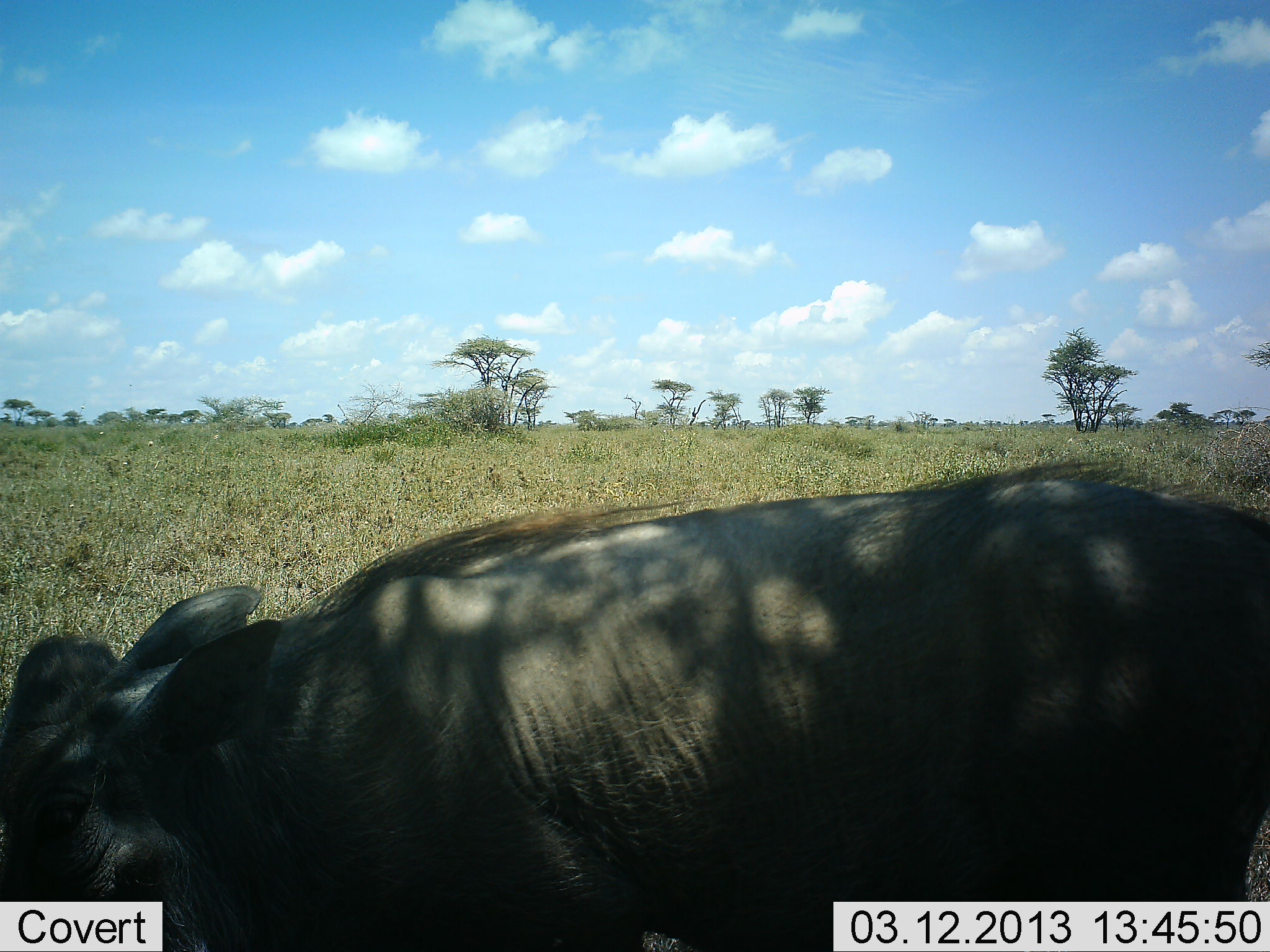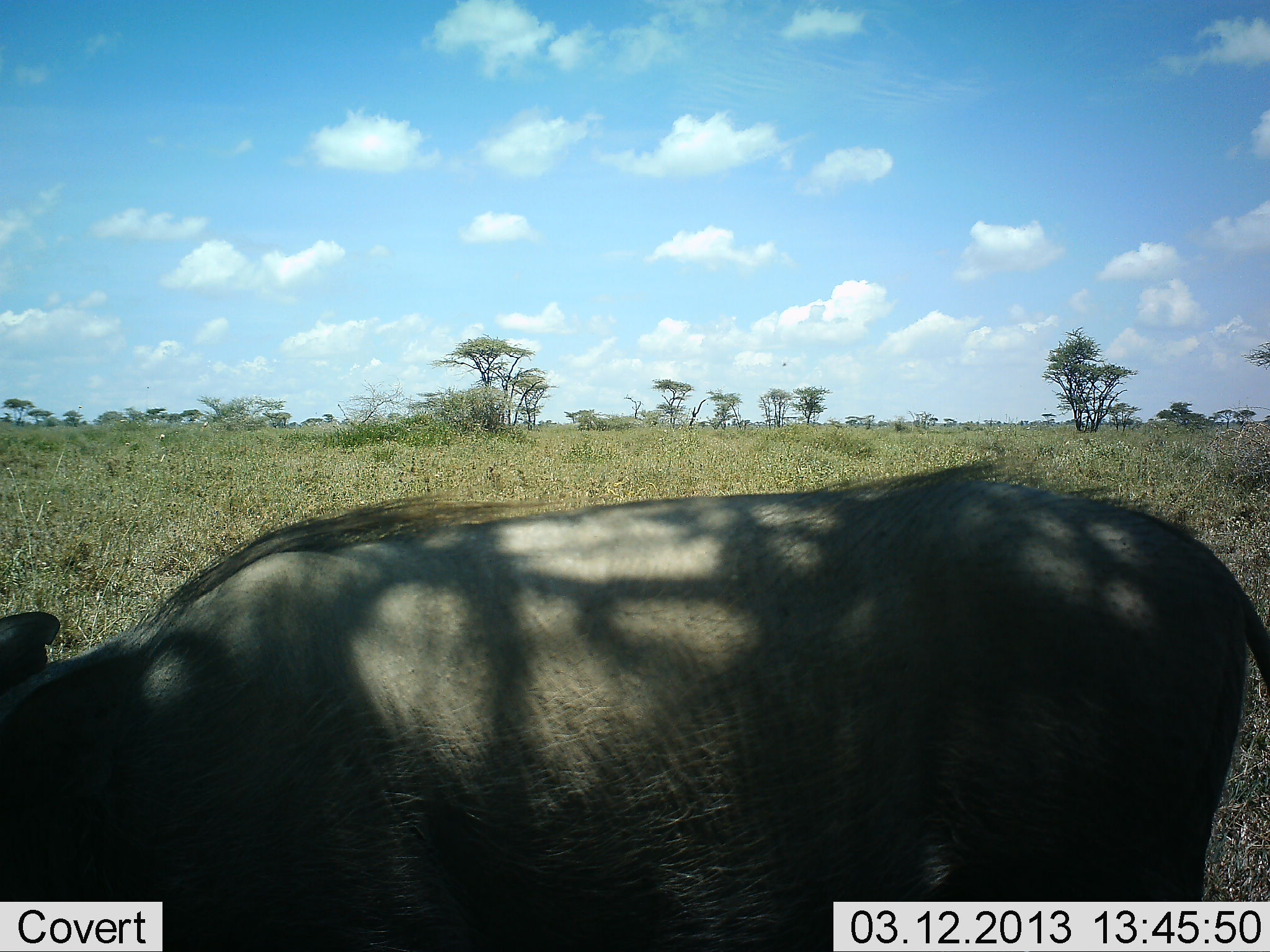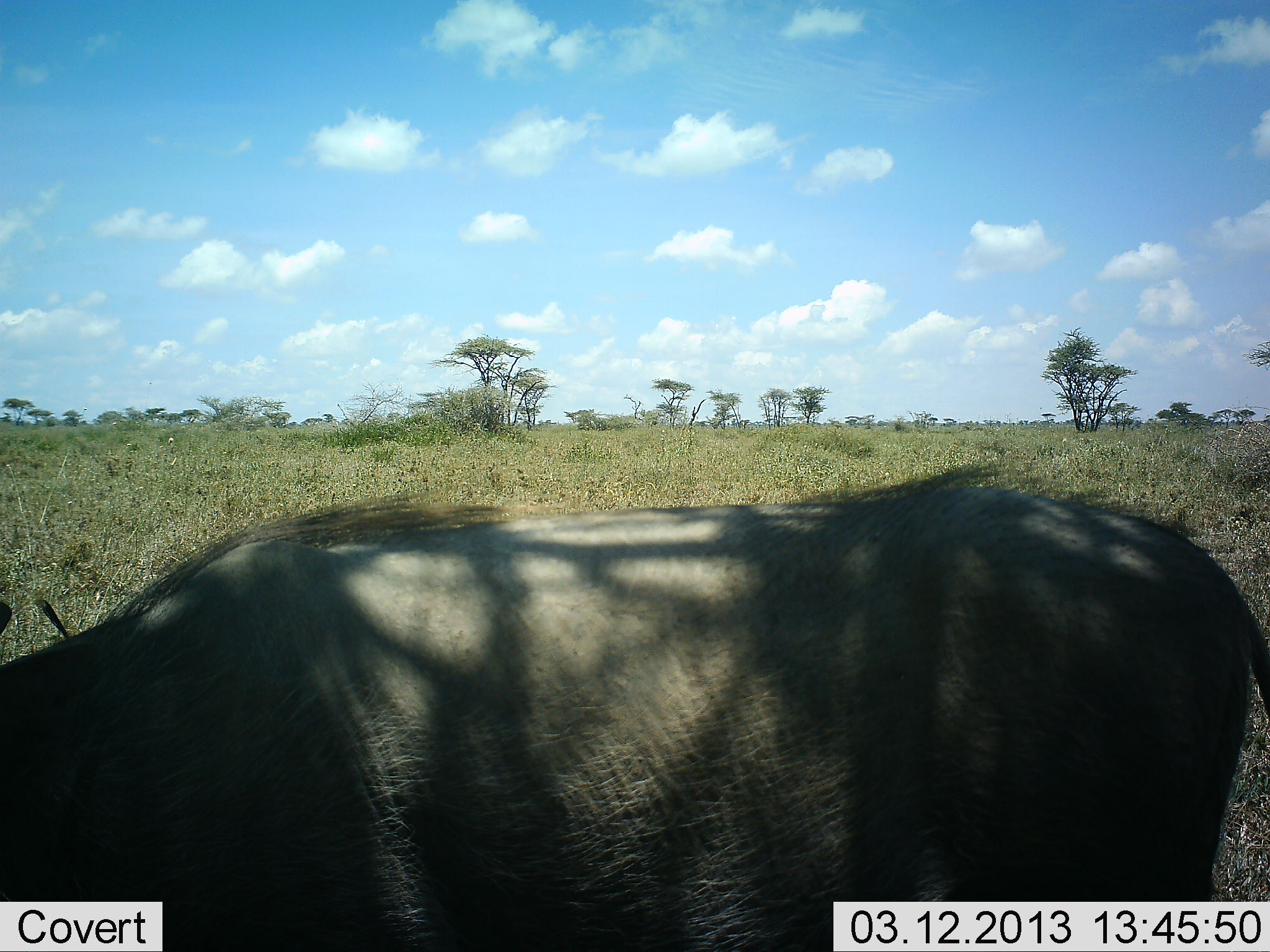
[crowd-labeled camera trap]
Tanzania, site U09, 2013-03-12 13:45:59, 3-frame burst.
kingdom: Animalia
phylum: Chordata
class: Mammalia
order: Artiodactyla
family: Suidae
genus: Phacochoerus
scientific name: Phacochoerus africanus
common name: warthog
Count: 1.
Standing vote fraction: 56%.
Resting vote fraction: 0%.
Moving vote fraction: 44%.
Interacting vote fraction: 0%.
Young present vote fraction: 0%.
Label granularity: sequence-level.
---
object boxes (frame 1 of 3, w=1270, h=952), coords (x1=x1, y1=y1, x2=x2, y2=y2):
animal: (x1=1, y1=456, x2=1269, y2=952)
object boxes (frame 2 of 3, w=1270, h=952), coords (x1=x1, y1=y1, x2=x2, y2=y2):
animal: (x1=1, y1=454, x2=1270, y2=951)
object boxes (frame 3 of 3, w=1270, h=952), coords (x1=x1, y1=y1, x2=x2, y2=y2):
animal: (x1=1, y1=450, x2=1269, y2=952)